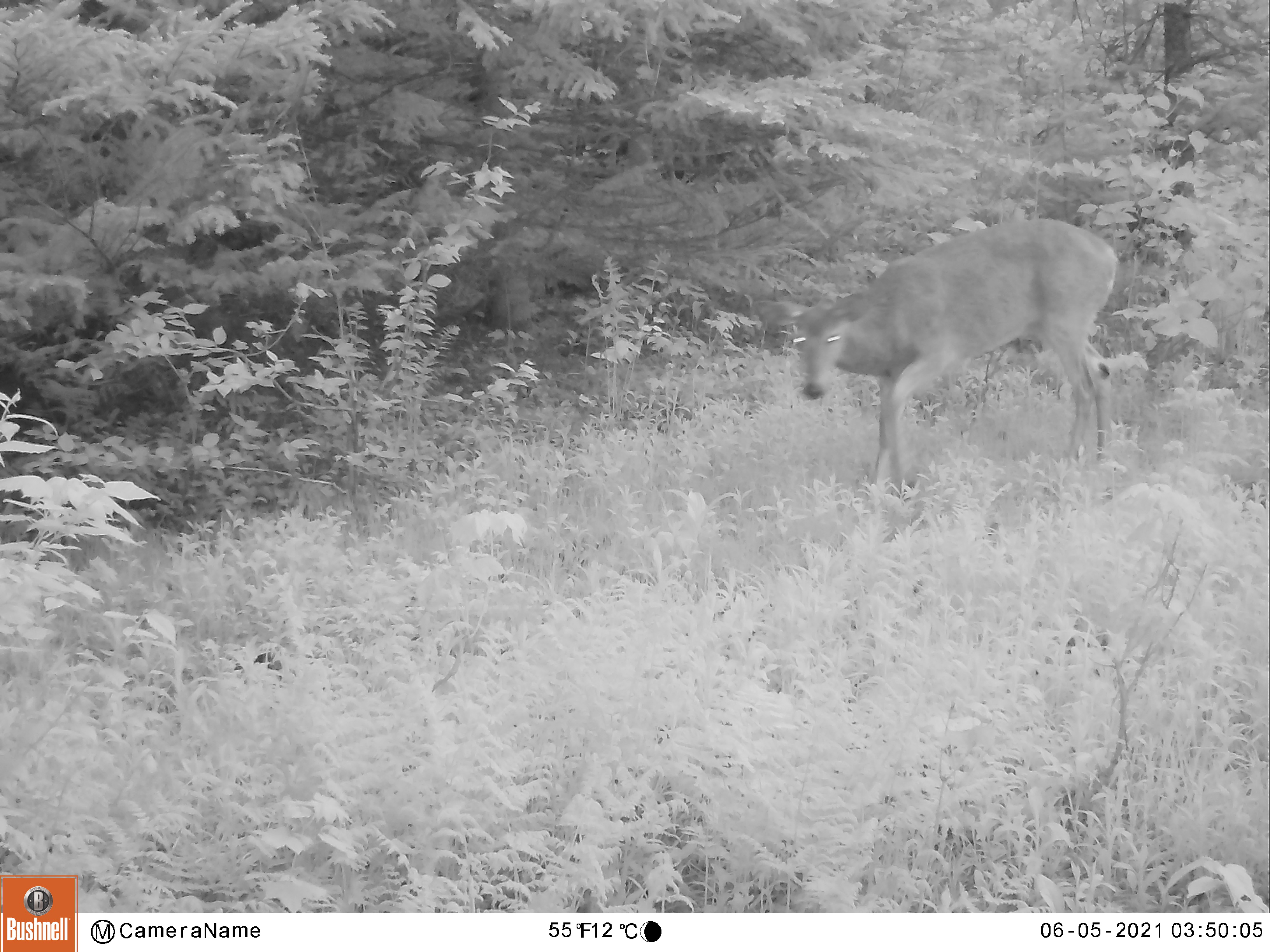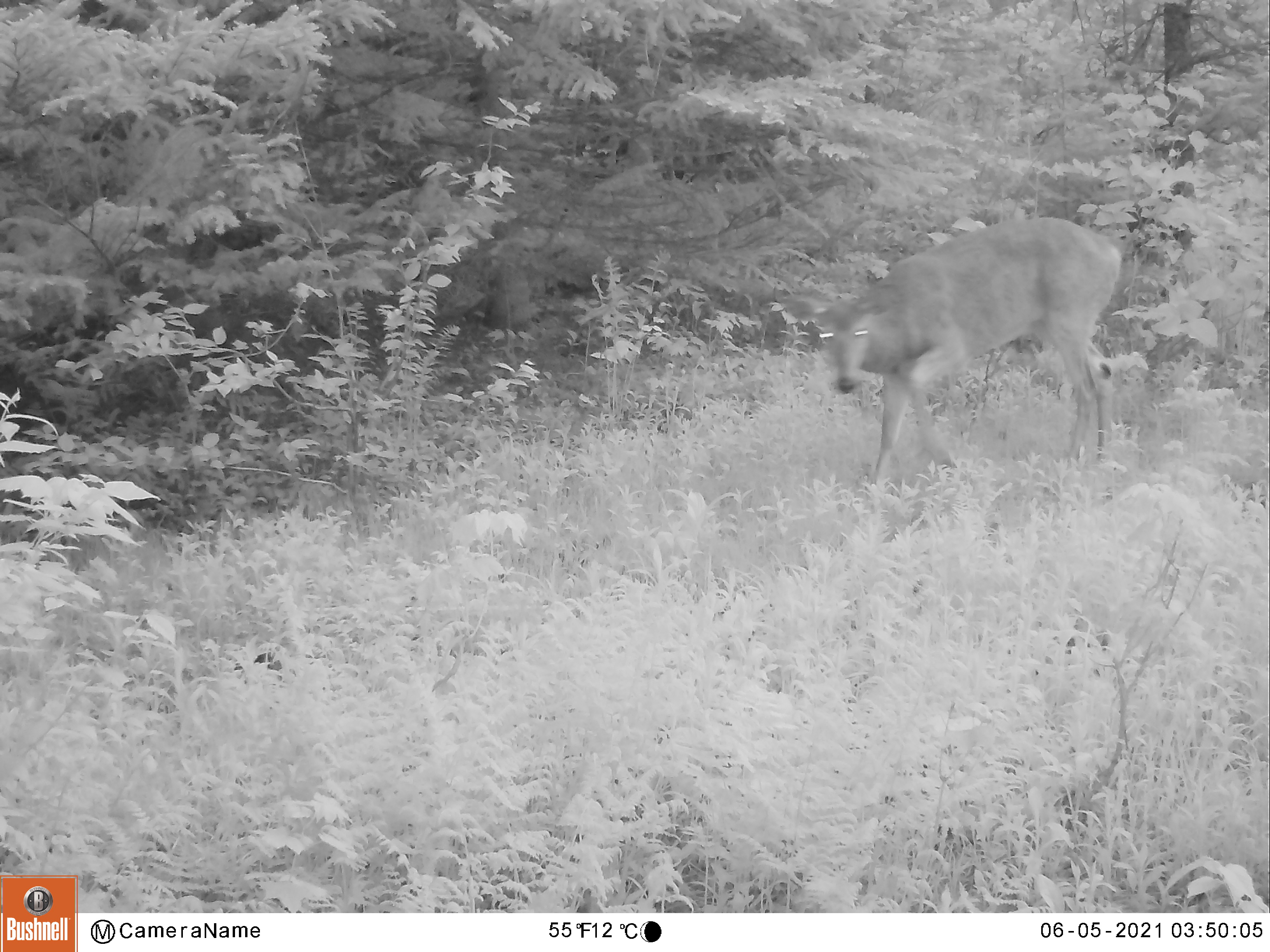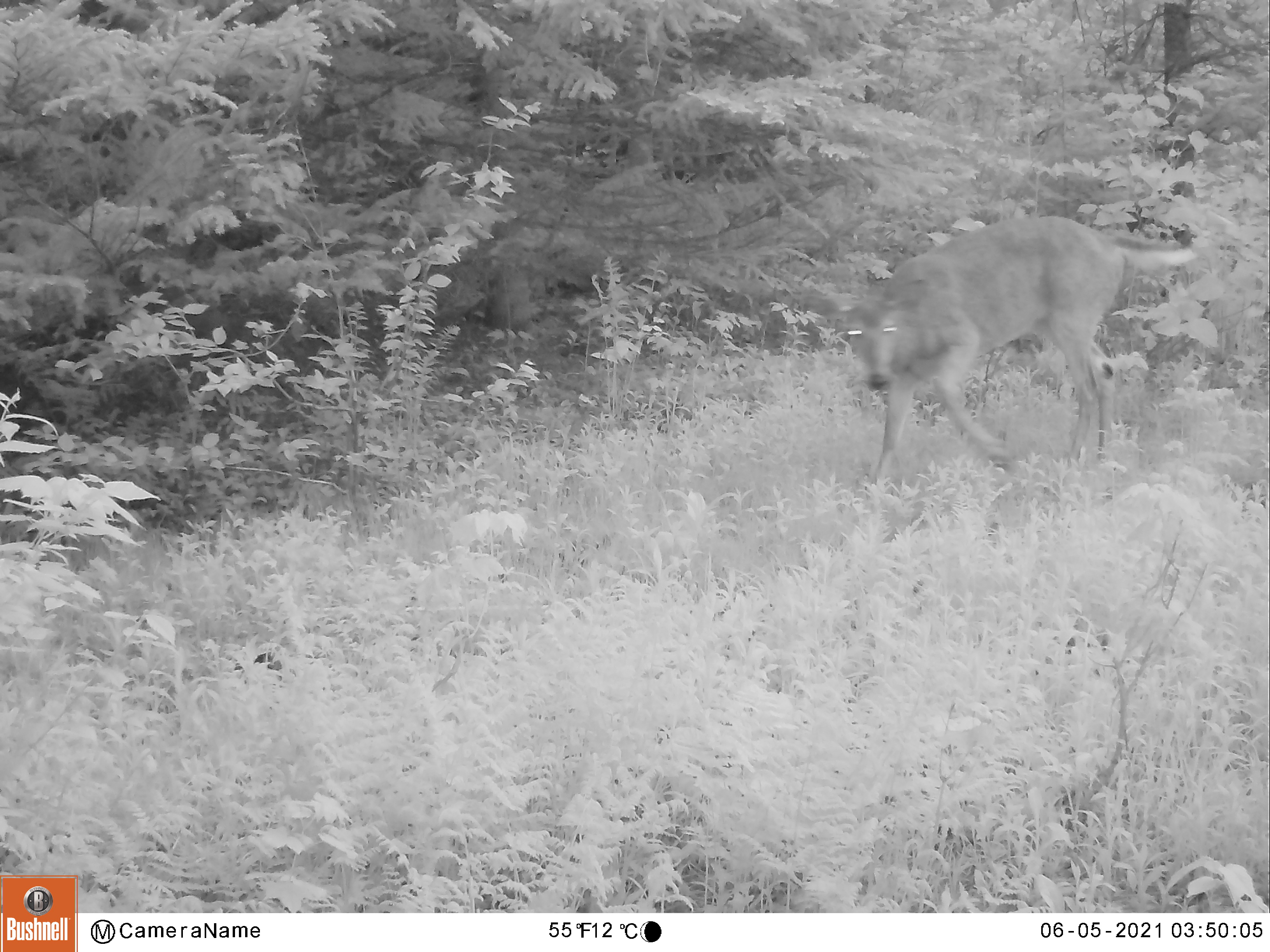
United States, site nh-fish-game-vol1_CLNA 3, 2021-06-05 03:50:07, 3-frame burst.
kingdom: Animalia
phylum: Chordata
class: Mammalia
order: Artiodactyla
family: Cervidae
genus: Odocoileus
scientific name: Odocoileus virginianus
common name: white-tailed deer